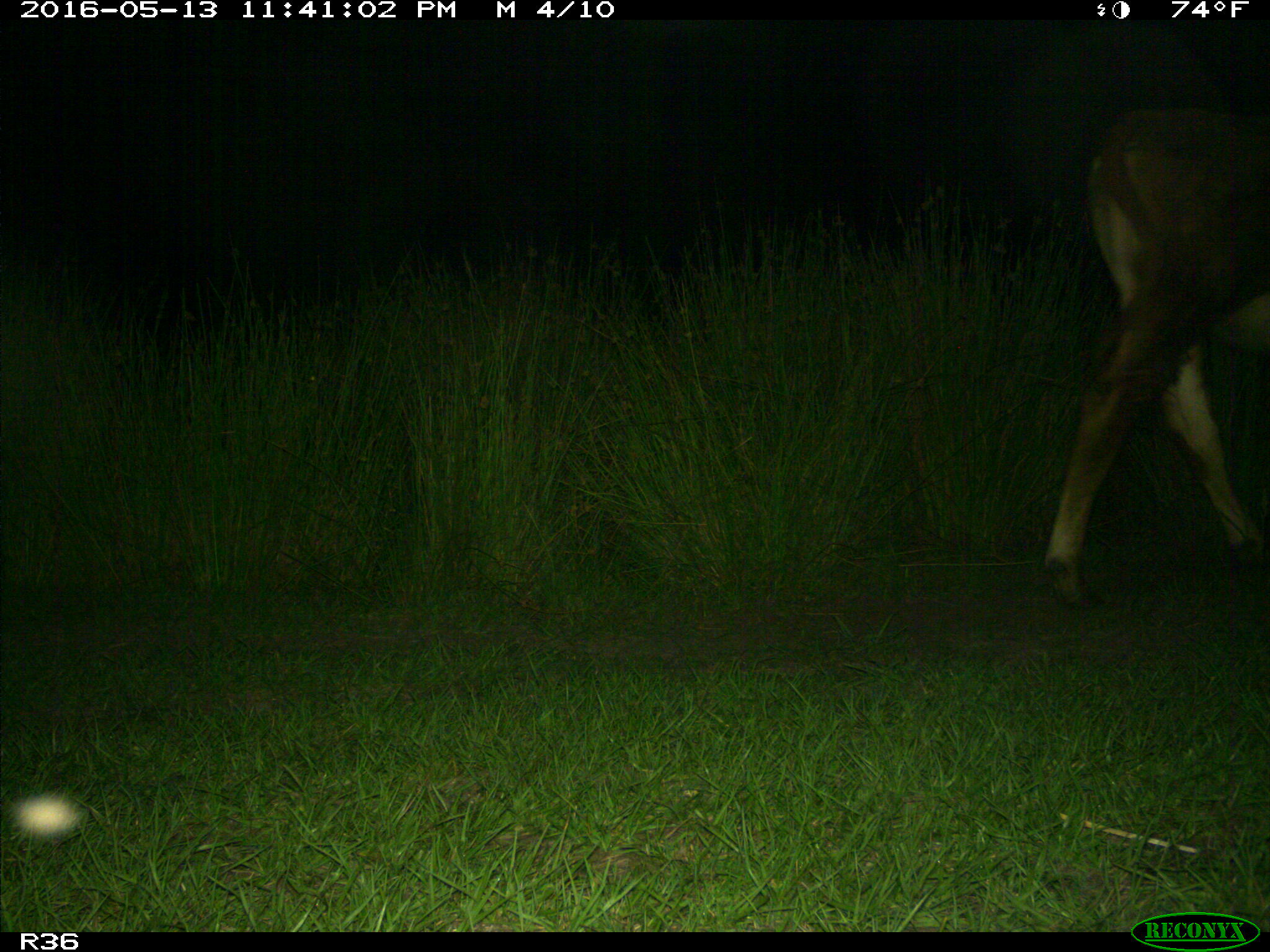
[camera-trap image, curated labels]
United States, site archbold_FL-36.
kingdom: Animalia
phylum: Chordata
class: Mammalia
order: Artiodactyla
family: Bovidae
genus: Bos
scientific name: Bos taurus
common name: domestic cow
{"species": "Bos taurus (domestic cow)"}